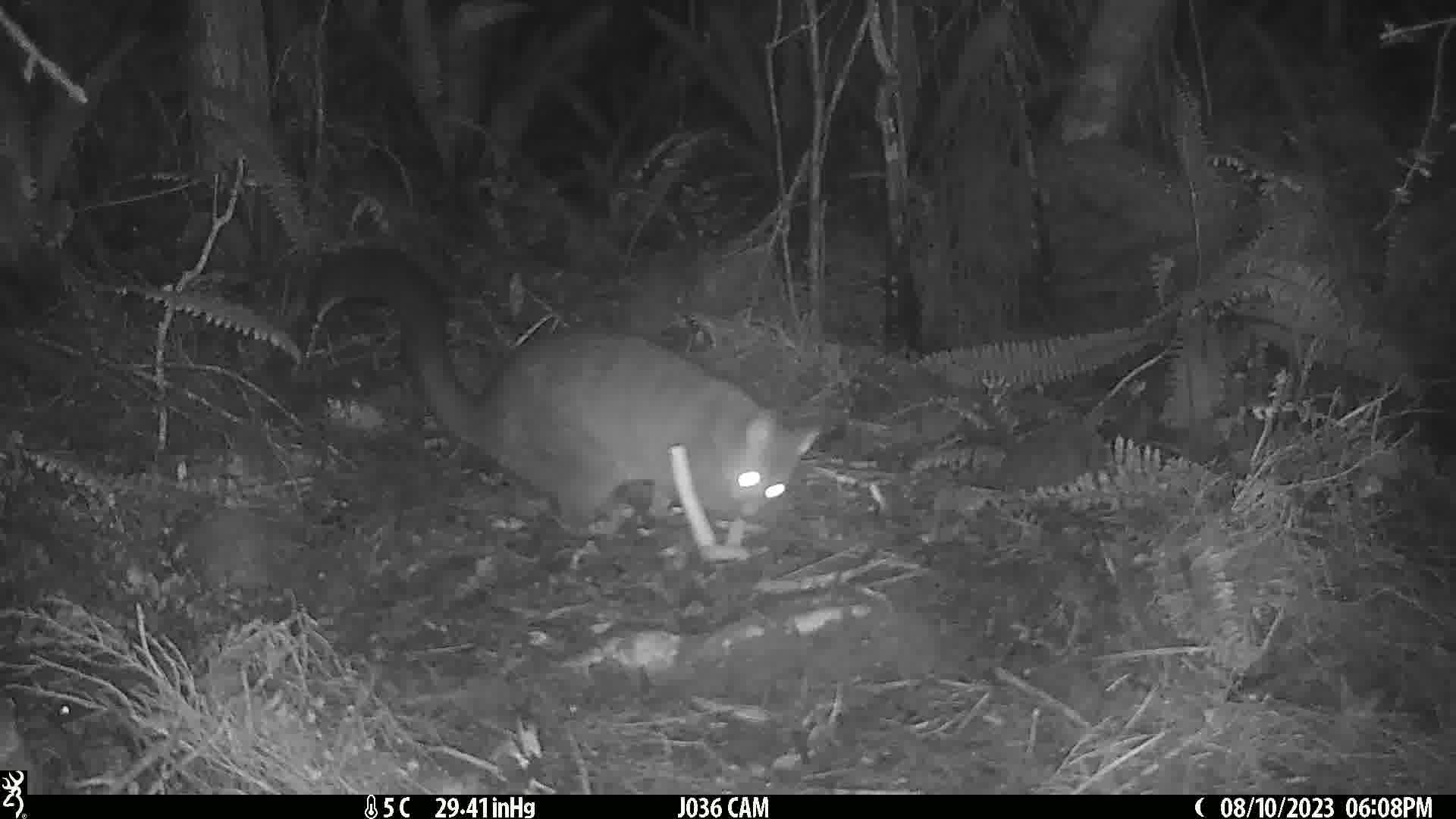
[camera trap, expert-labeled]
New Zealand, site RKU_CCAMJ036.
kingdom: Animalia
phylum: Chordata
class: Mammalia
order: Diprotodontia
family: Phalangeridae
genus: Trichosurus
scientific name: Trichosurus vulpecula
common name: common brushtail possum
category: possum